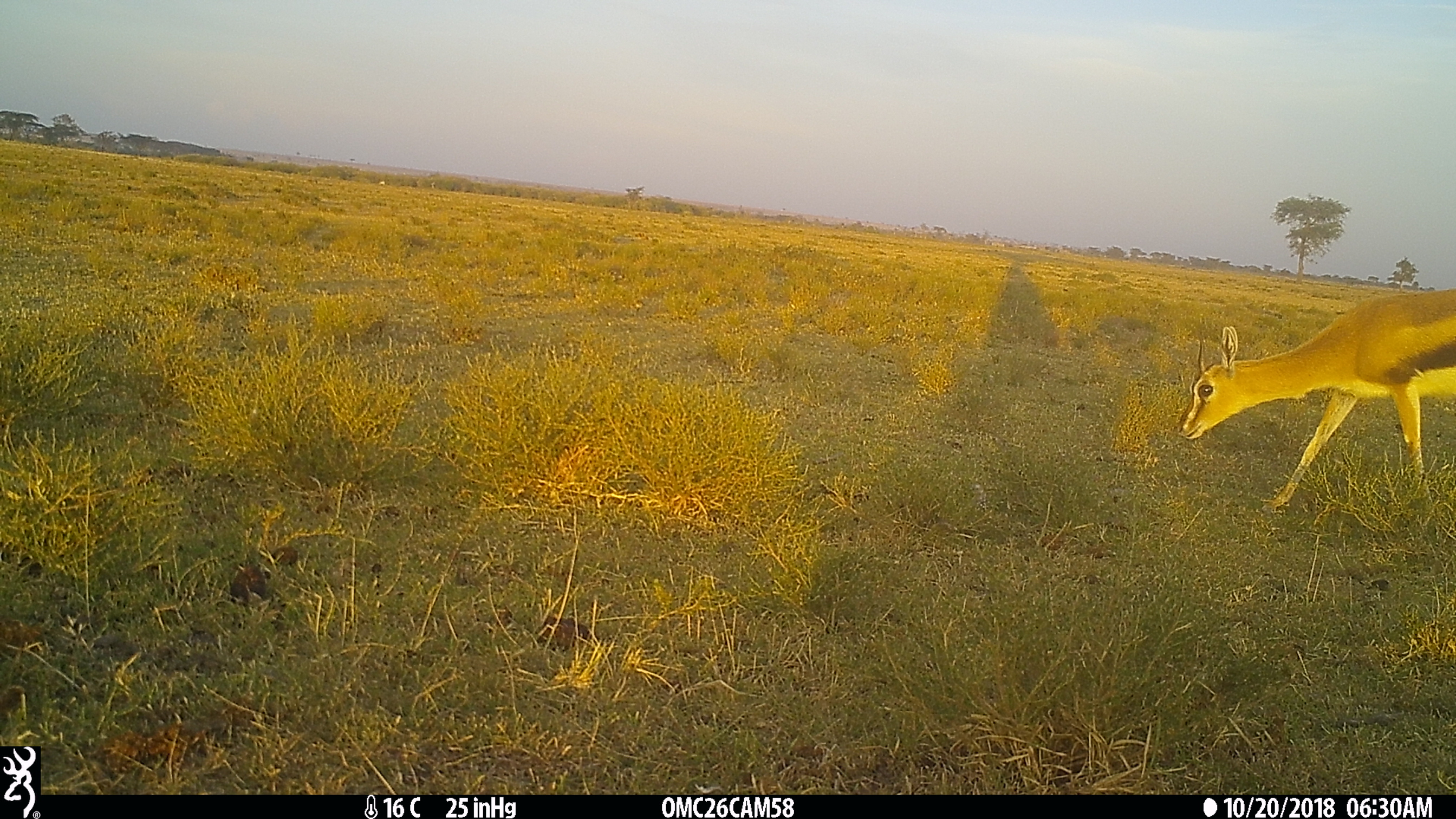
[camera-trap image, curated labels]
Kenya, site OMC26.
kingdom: Animalia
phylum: Chordata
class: Mammalia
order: Artiodactyla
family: Bovidae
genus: Eudorcas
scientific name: Eudorcas thomsonii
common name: thomon's gazelle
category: gazelle thomsons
Gazelle thomsons (thomon's gazelle) (Eudorcas thomsonii).